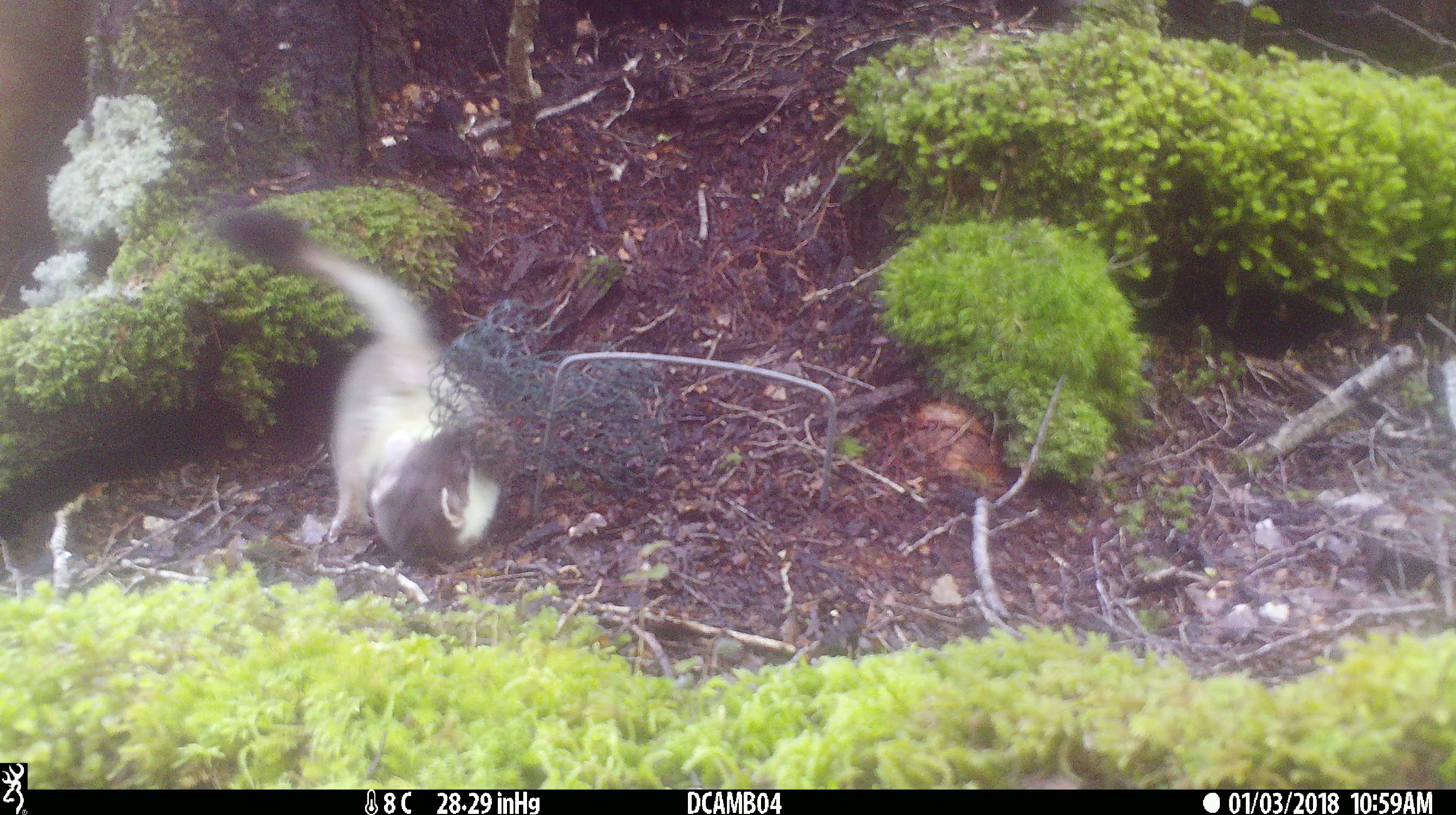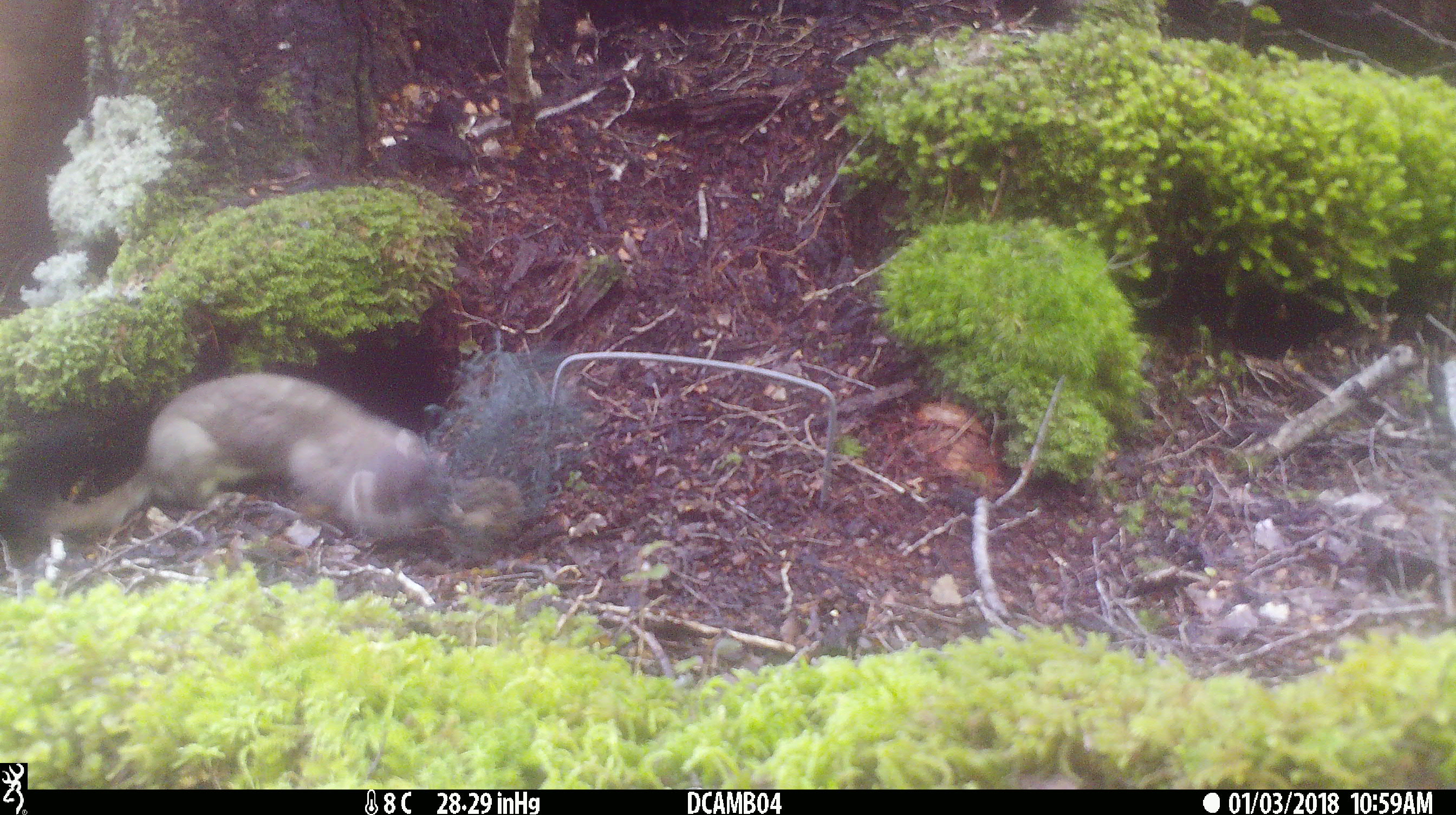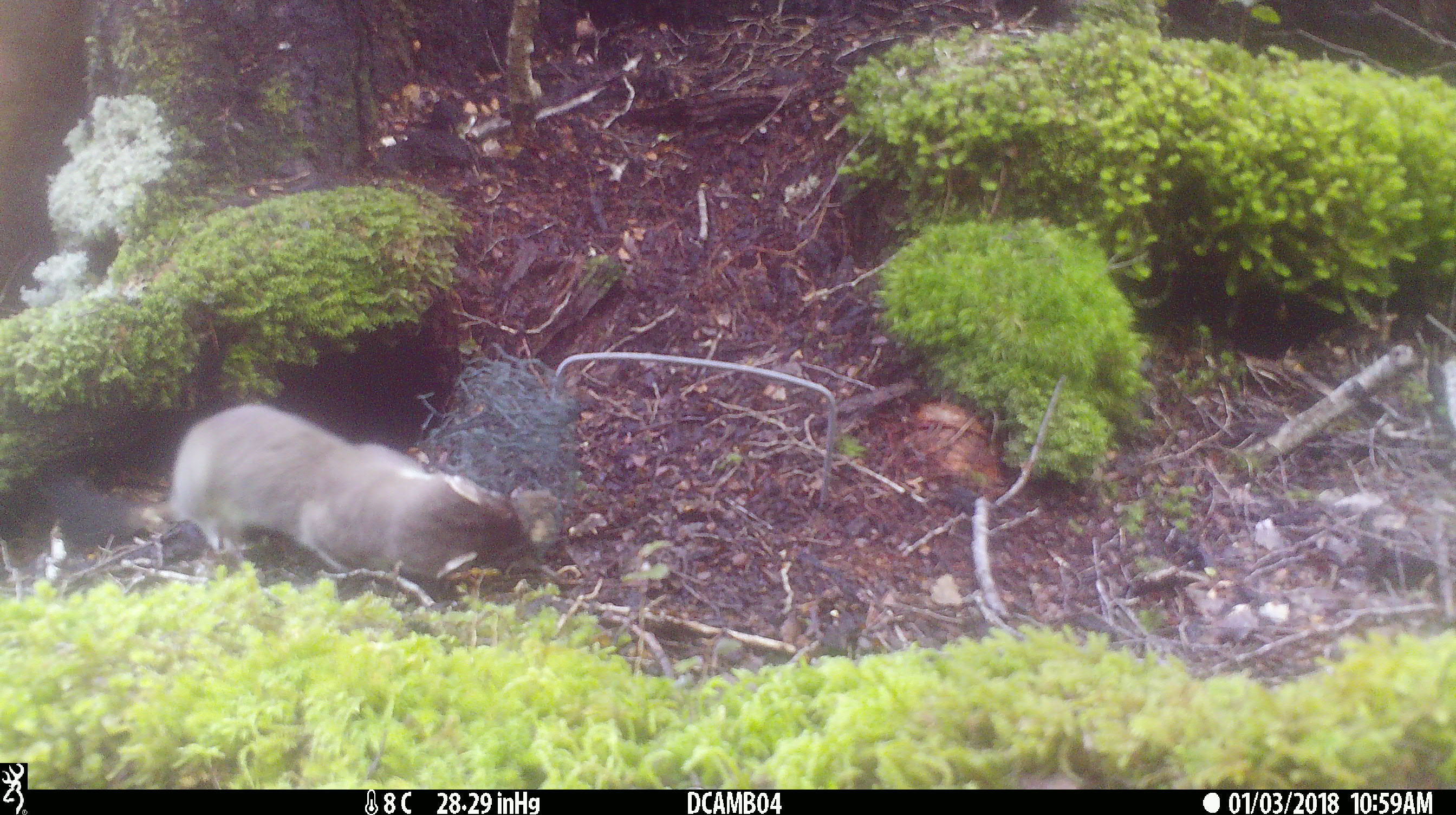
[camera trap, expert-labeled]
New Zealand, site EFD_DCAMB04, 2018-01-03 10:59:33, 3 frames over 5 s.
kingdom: Animalia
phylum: Chordata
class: Mammalia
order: Carnivora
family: Mustelidae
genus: Mustela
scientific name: Mustela erminea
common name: stoat